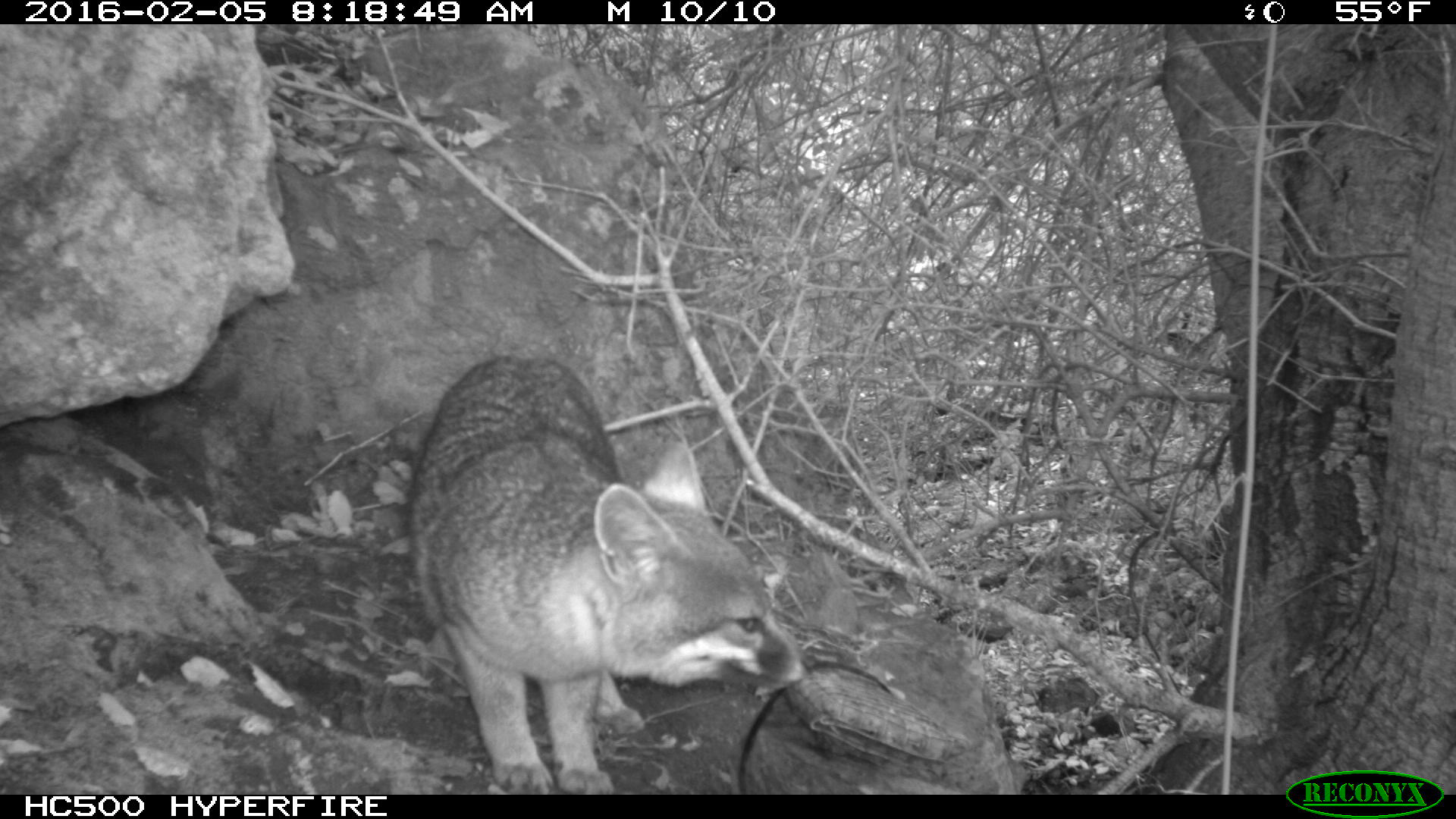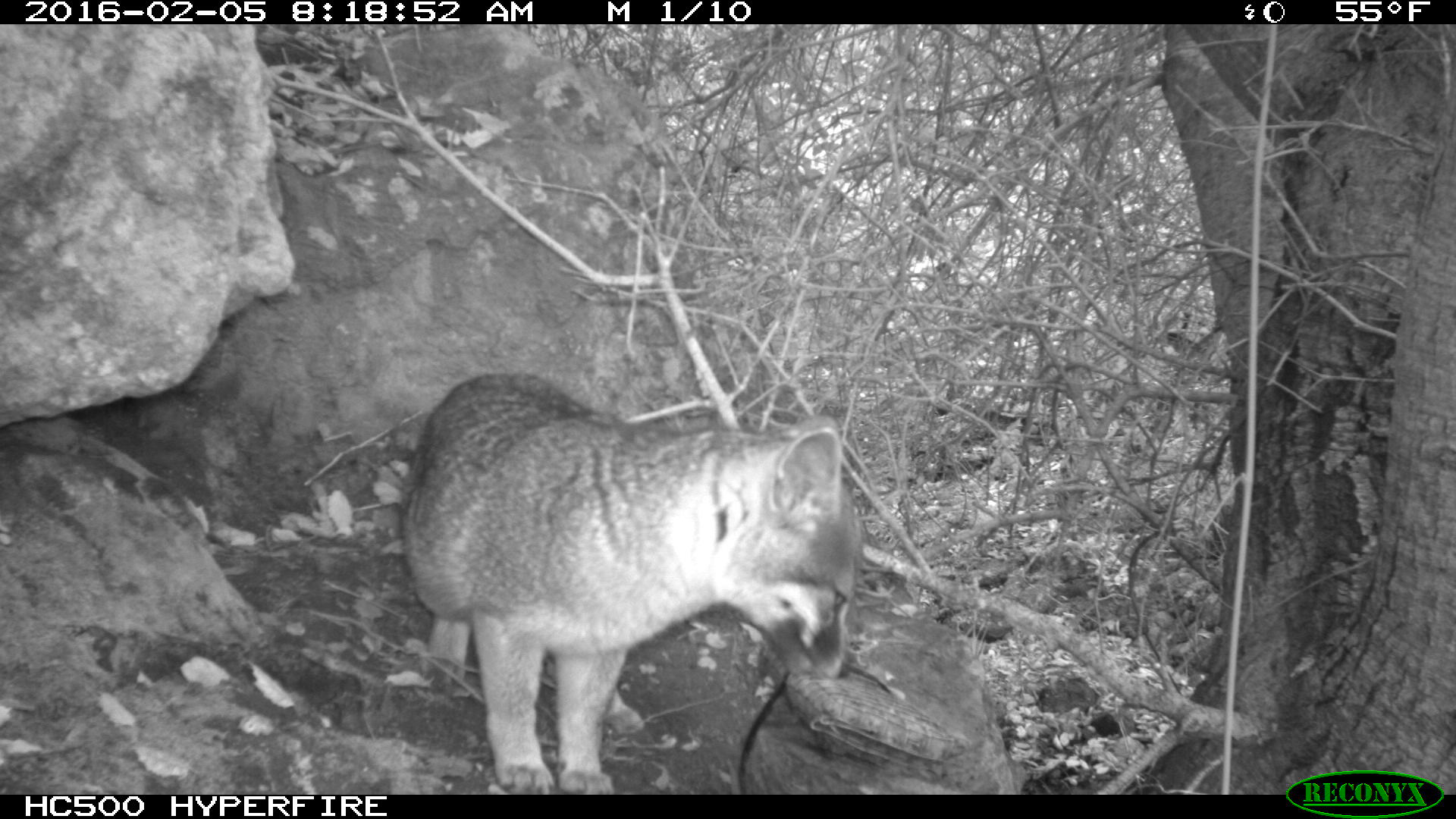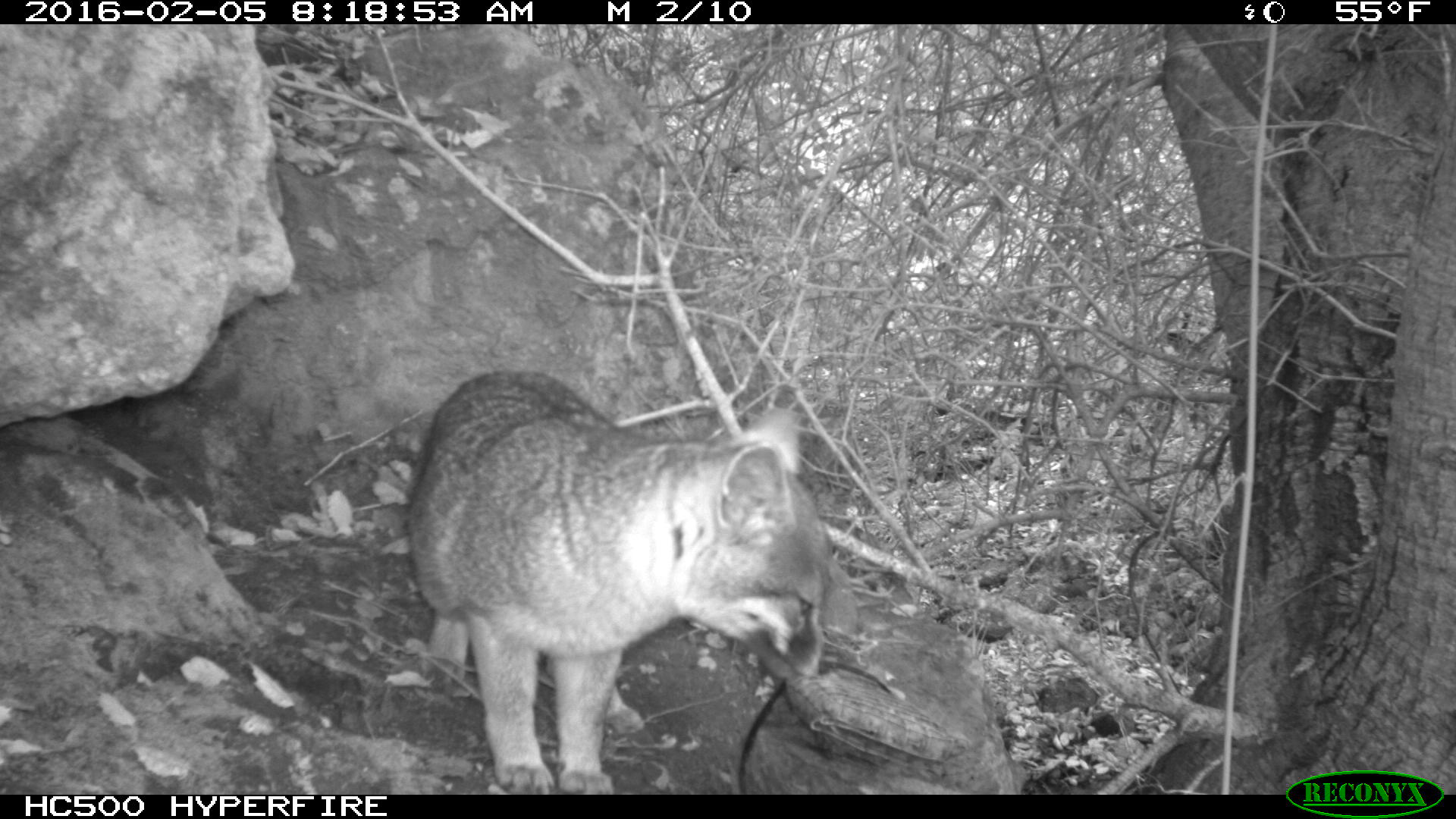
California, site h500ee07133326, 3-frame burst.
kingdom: Animalia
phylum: Chordata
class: Mammalia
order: Carnivora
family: Canidae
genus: Urocyon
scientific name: Urocyon littoralis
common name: island fox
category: fox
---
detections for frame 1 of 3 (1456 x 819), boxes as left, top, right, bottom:
fox: 402, 356, 817, 794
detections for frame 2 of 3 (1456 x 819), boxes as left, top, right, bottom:
fox: 396, 371, 868, 794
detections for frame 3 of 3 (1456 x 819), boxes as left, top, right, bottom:
fox: 403, 371, 833, 794